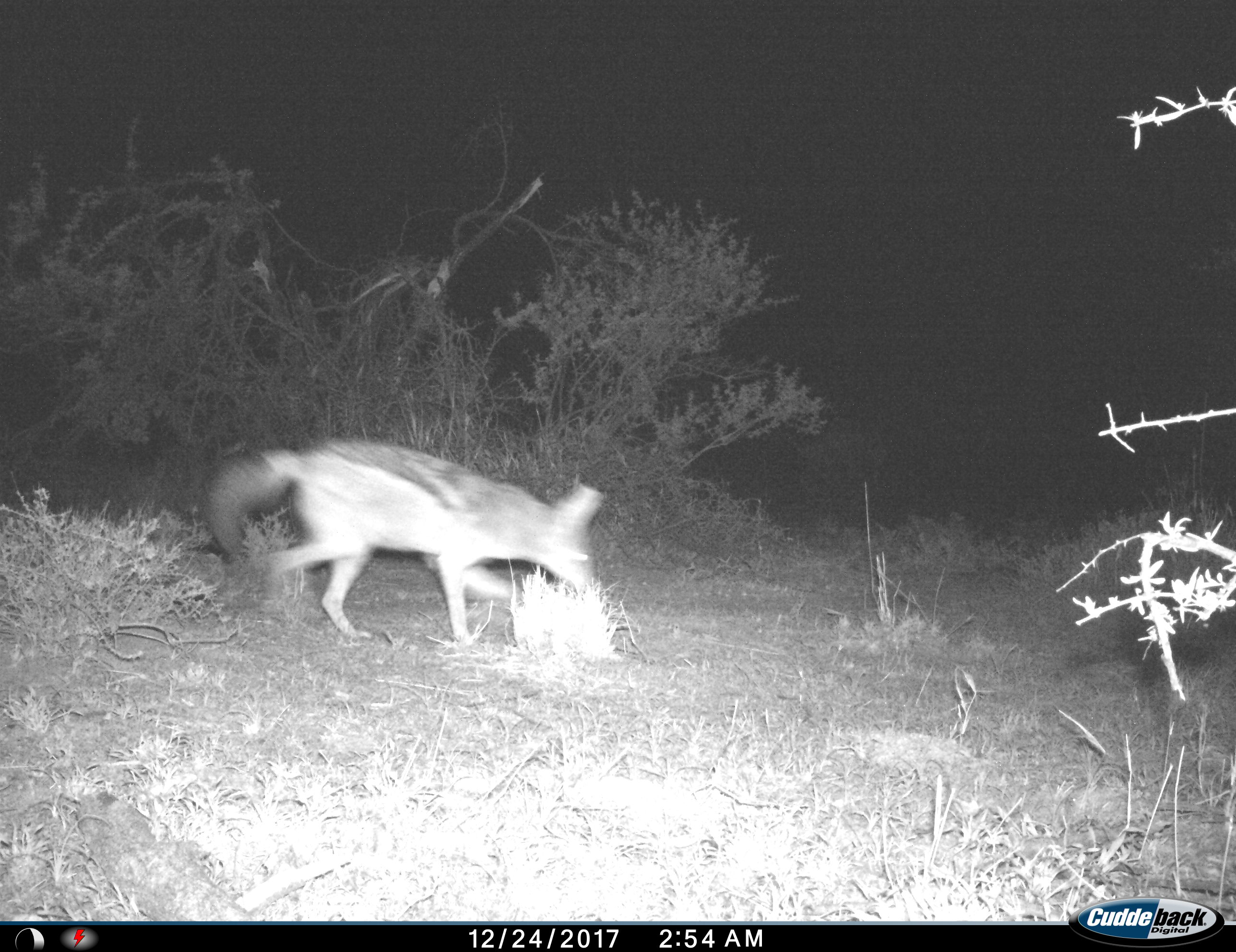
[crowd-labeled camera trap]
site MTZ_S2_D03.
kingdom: Animalia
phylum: Chordata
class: Mammalia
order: Carnivora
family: Canidae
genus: Lupulella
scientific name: Lupulella mesomelas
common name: black-backed jackal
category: jackalblackbacked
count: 1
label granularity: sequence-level